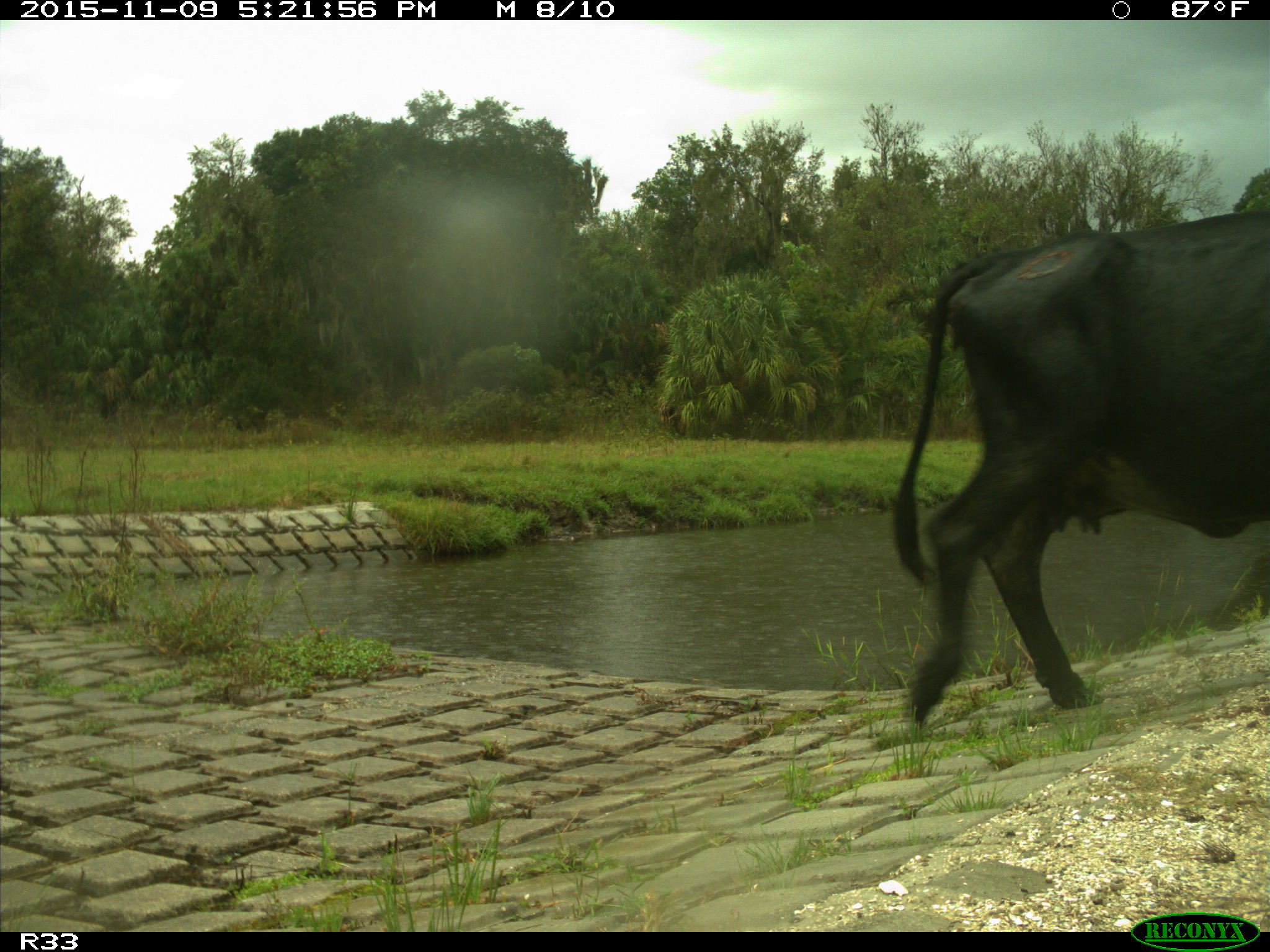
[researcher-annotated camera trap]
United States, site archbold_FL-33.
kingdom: Animalia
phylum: Chordata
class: Mammalia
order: Artiodactyla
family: Bovidae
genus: Bos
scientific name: Bos taurus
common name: domestic cow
Bos taurus (domestic cow).